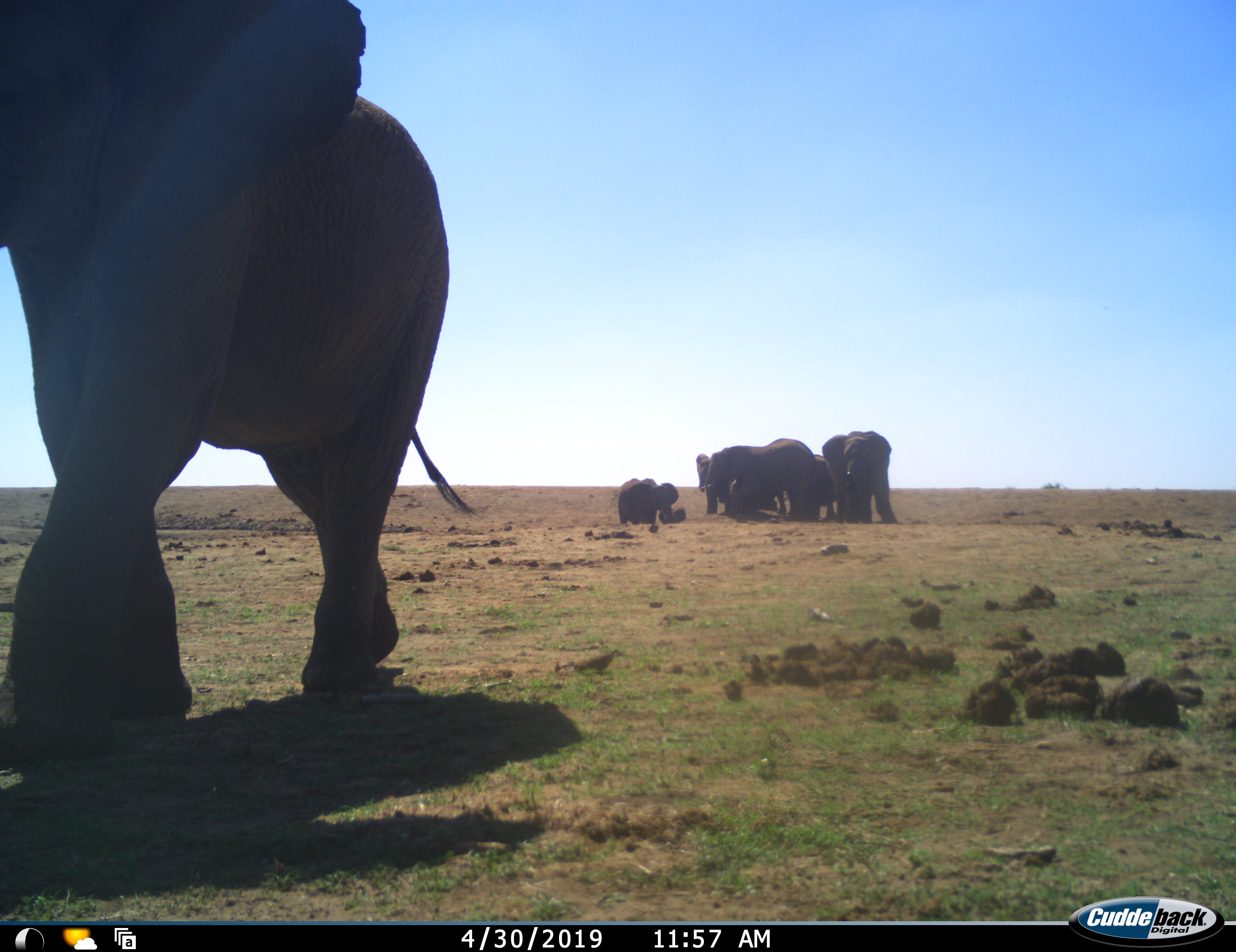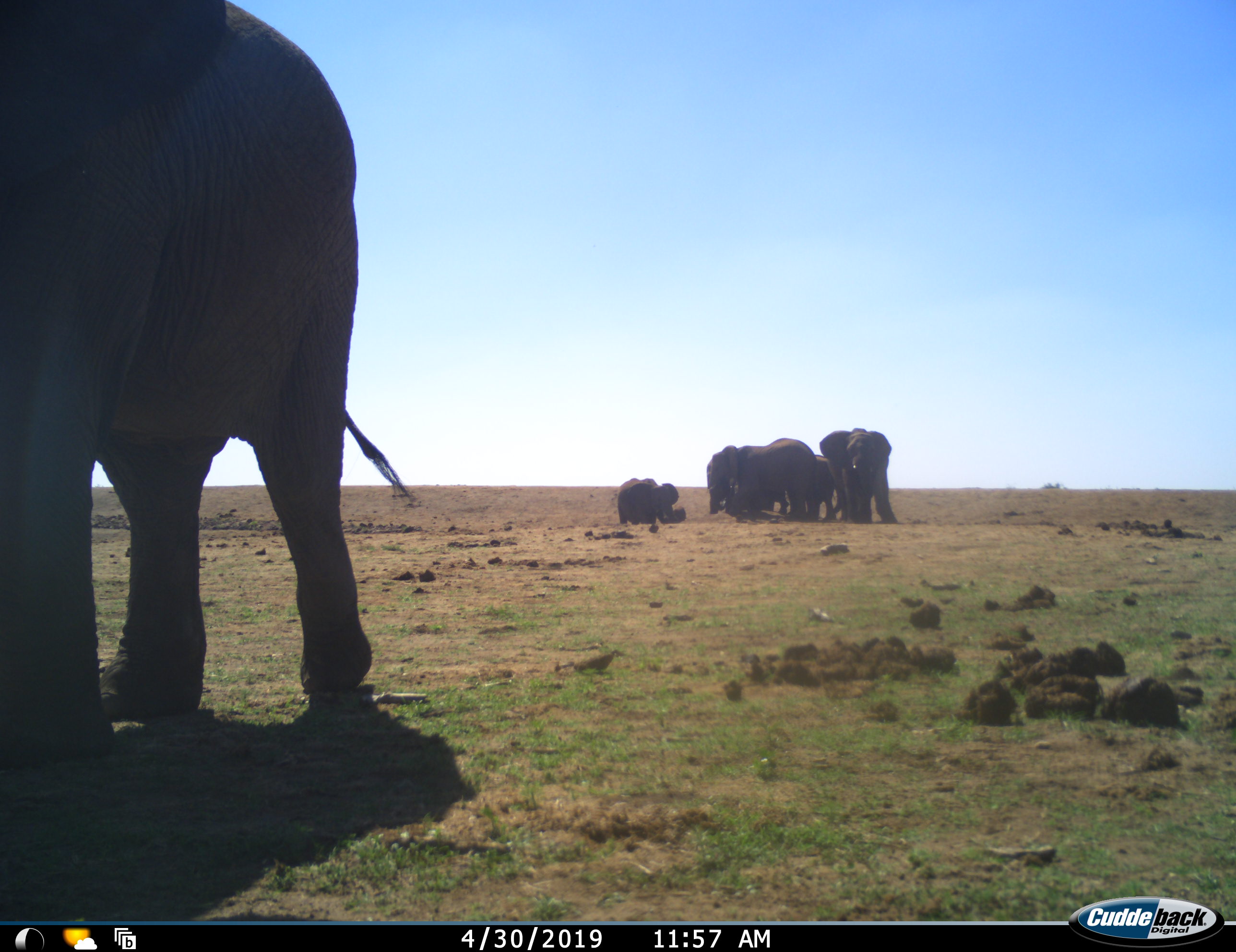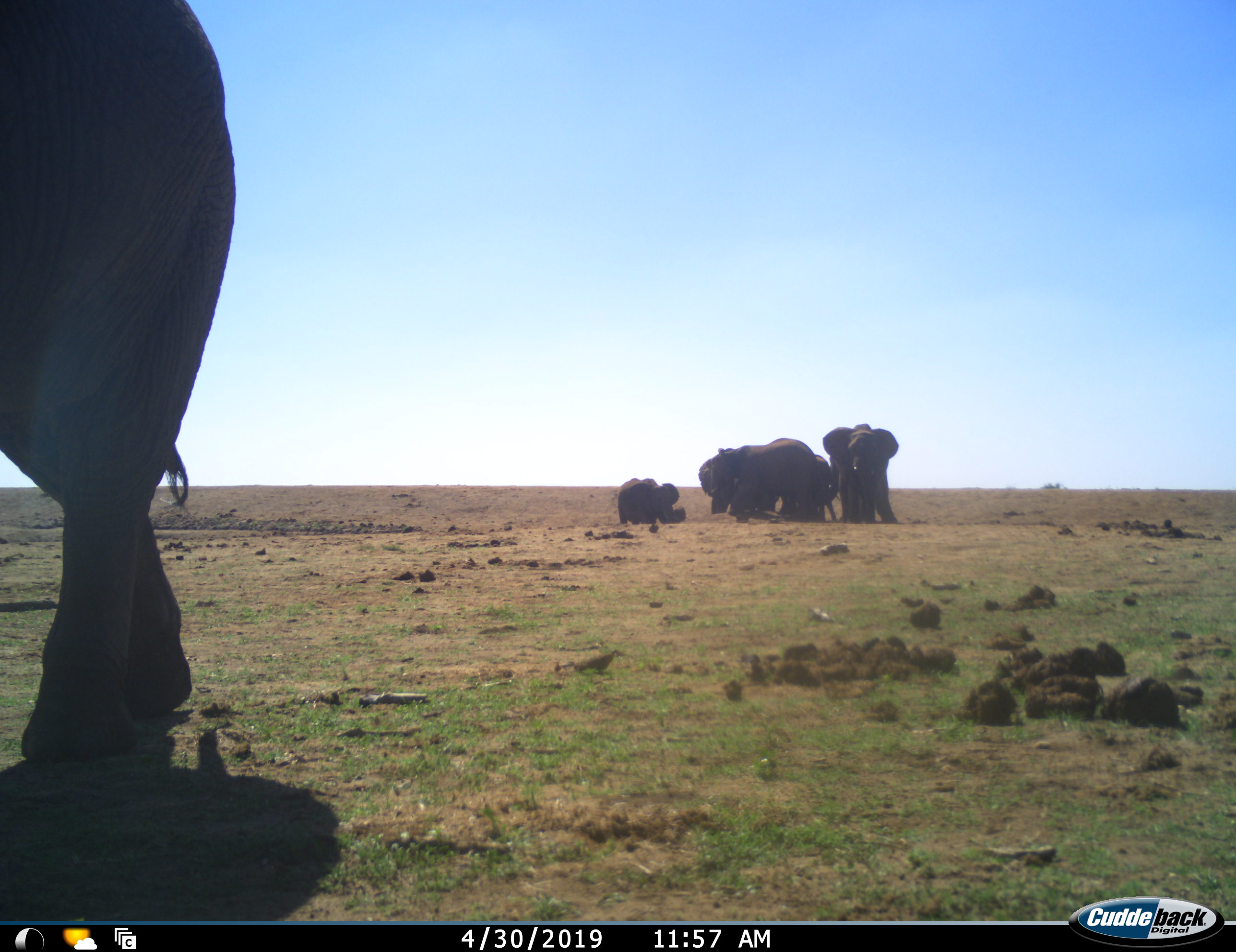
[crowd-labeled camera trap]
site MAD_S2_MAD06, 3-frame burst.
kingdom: Animalia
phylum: Chordata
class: Mammalia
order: Proboscidea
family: Elephantidae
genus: Loxodonta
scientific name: Loxodonta africana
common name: african bush elephant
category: elephant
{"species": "elephant (african bush elephant) (Loxodonta africana)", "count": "6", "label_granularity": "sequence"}